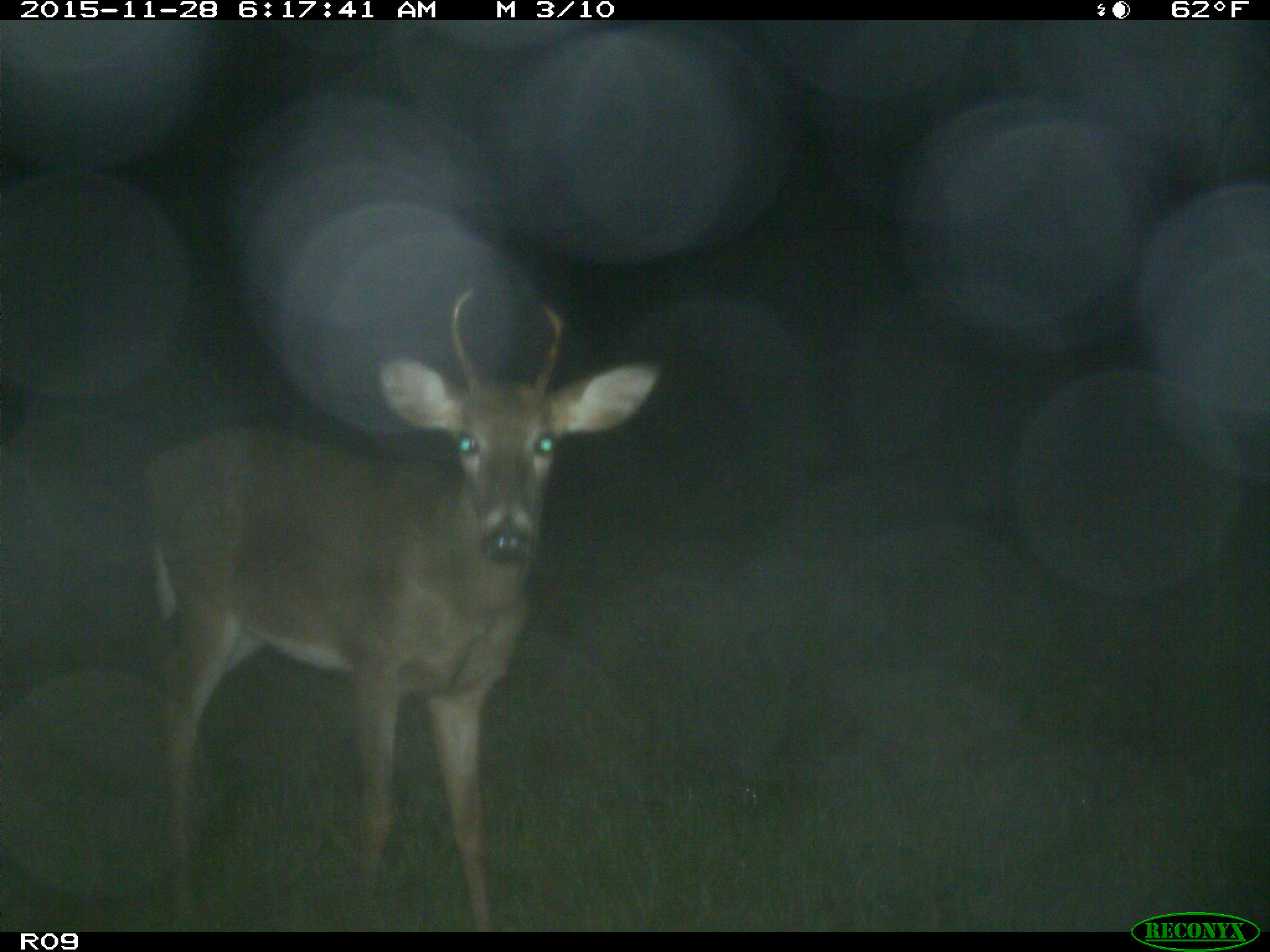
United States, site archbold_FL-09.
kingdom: Animalia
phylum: Chordata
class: Mammalia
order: Artiodactyla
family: Cervidae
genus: Odocoileus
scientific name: Odocoileus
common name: deer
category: unidentified deer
Unidentified deer (deer) (Odocoileus).